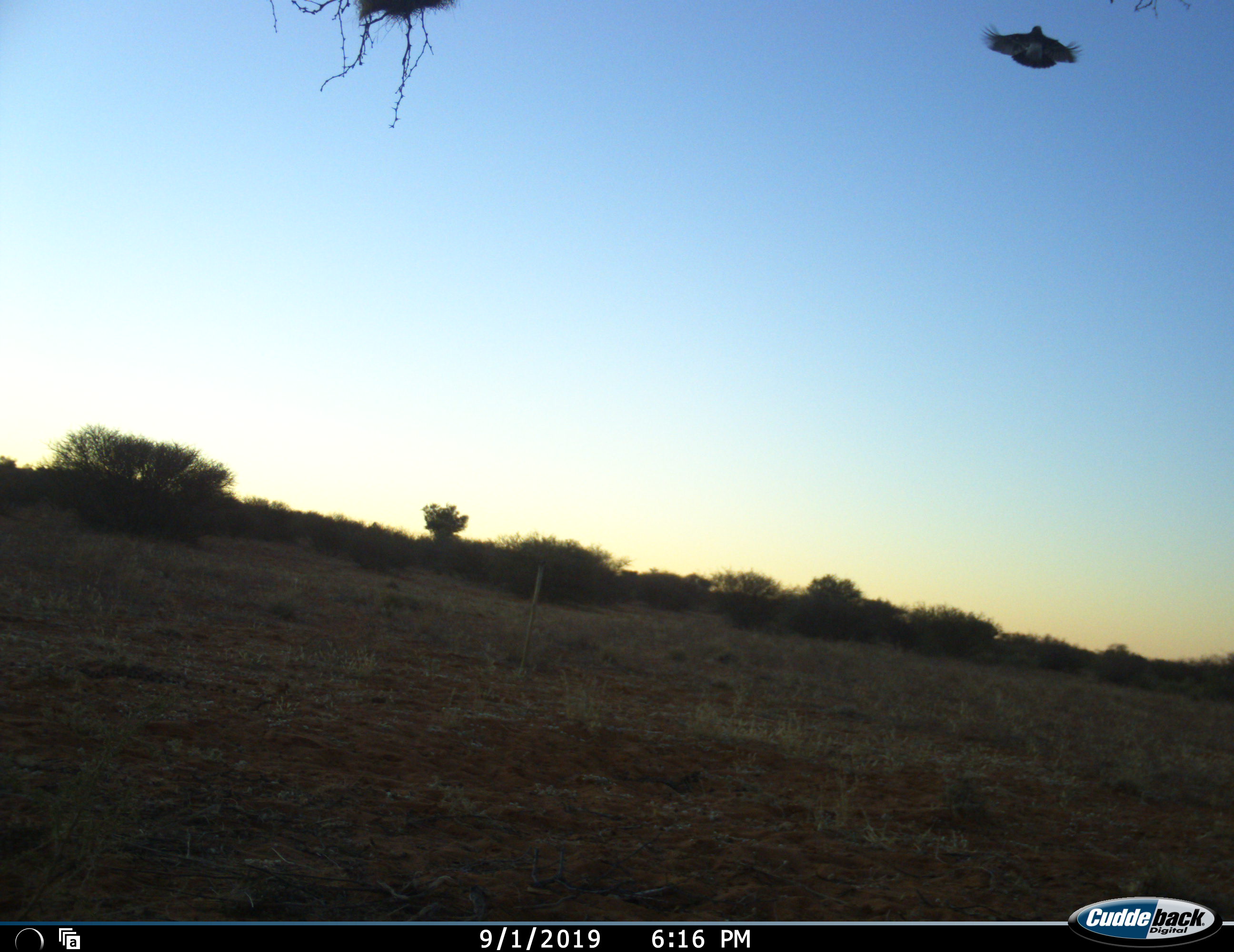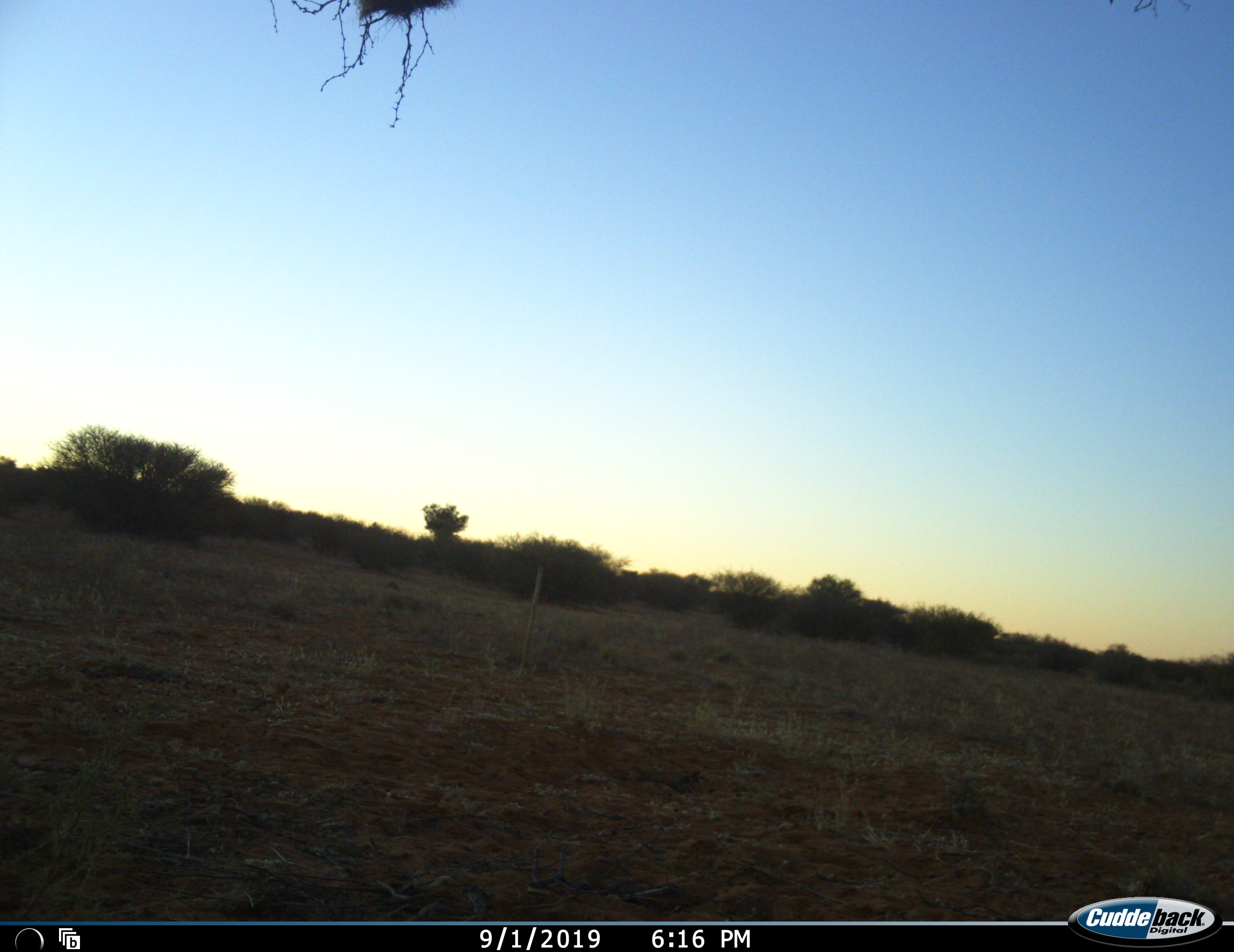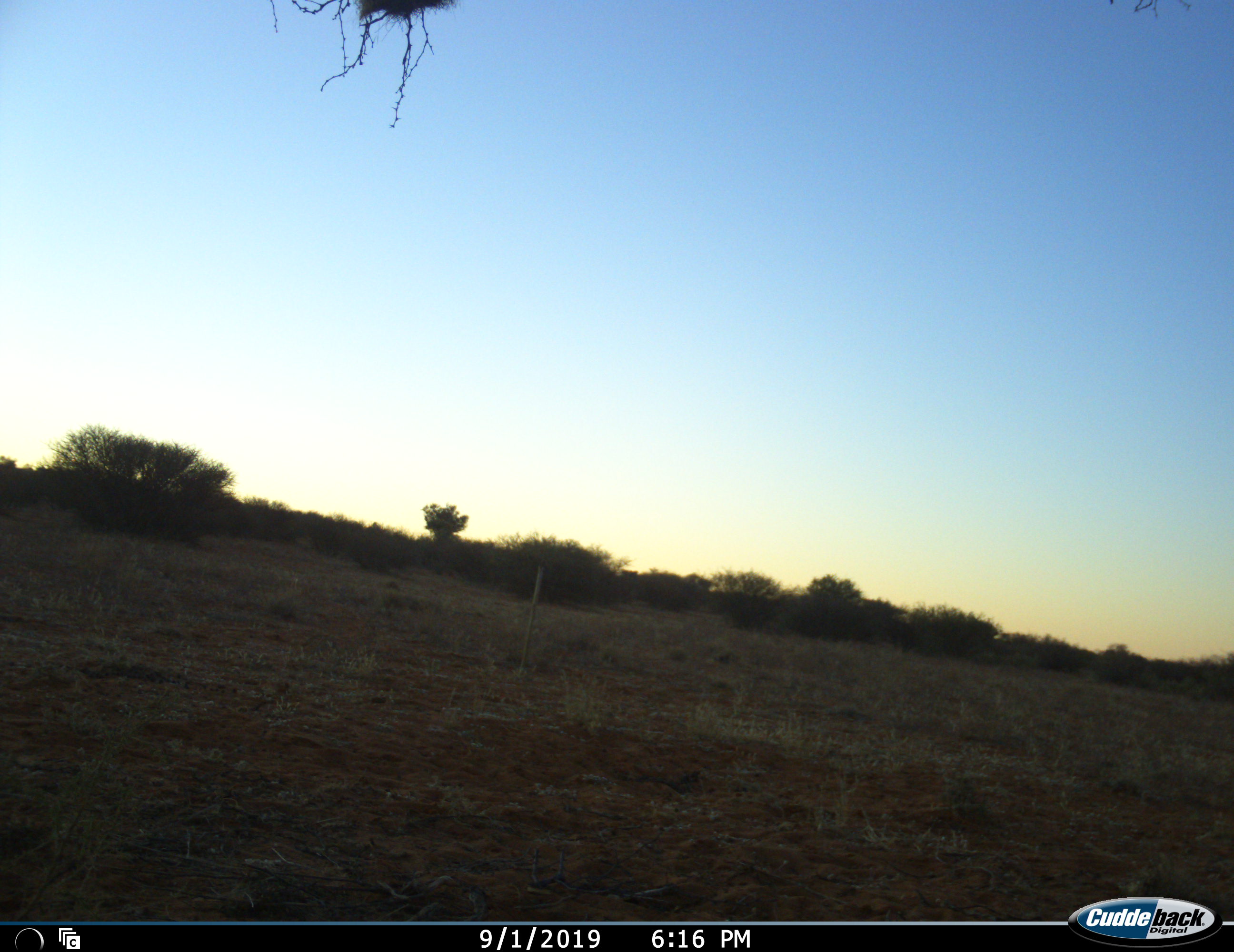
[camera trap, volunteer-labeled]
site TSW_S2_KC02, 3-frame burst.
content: unidentified animal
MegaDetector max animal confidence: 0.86